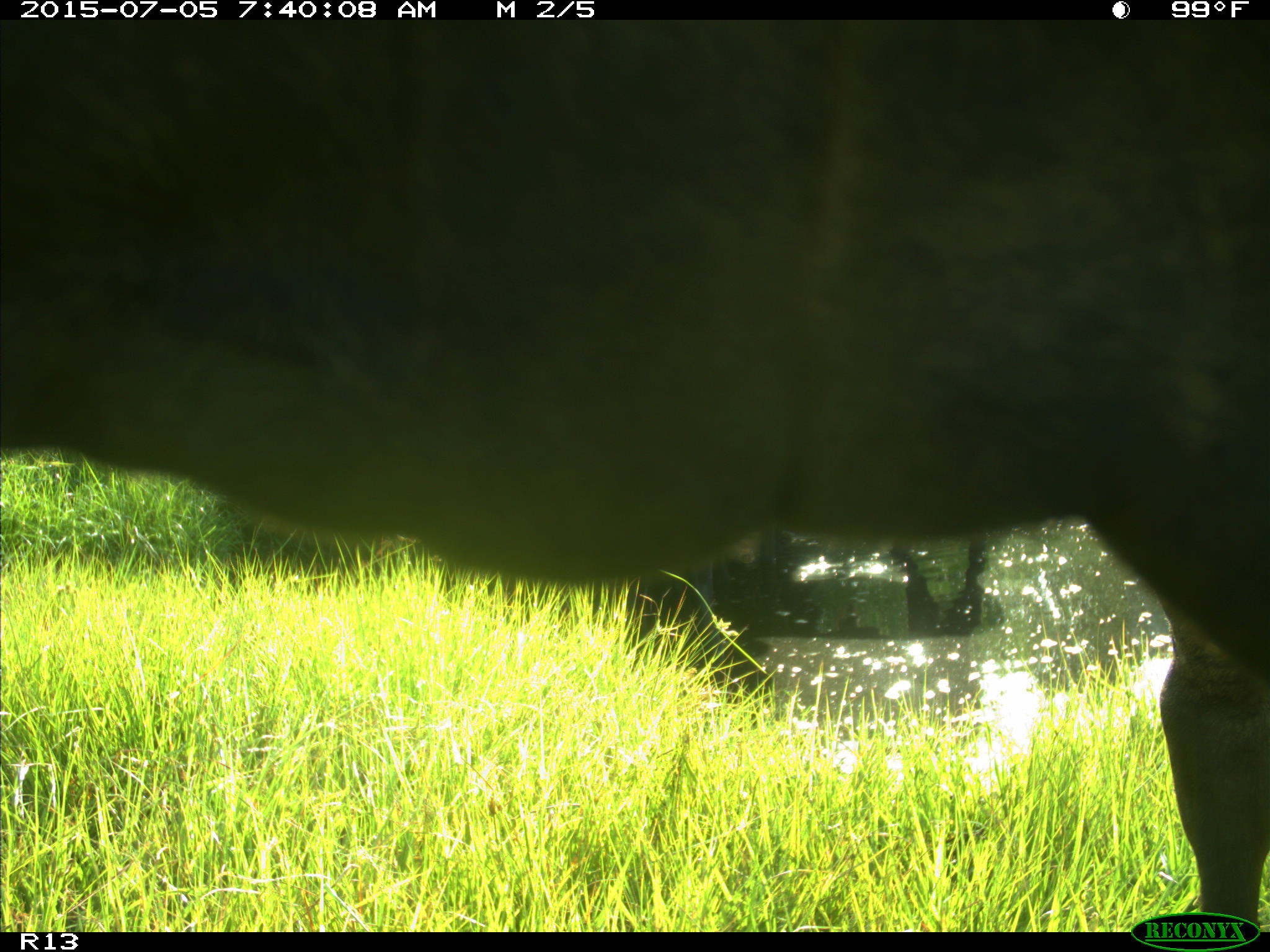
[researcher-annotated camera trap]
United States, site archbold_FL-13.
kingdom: Animalia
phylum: Chordata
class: Mammalia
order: Artiodactyla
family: Bovidae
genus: Bos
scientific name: Bos taurus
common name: domestic cow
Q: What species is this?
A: Bos taurus (domestic cow).